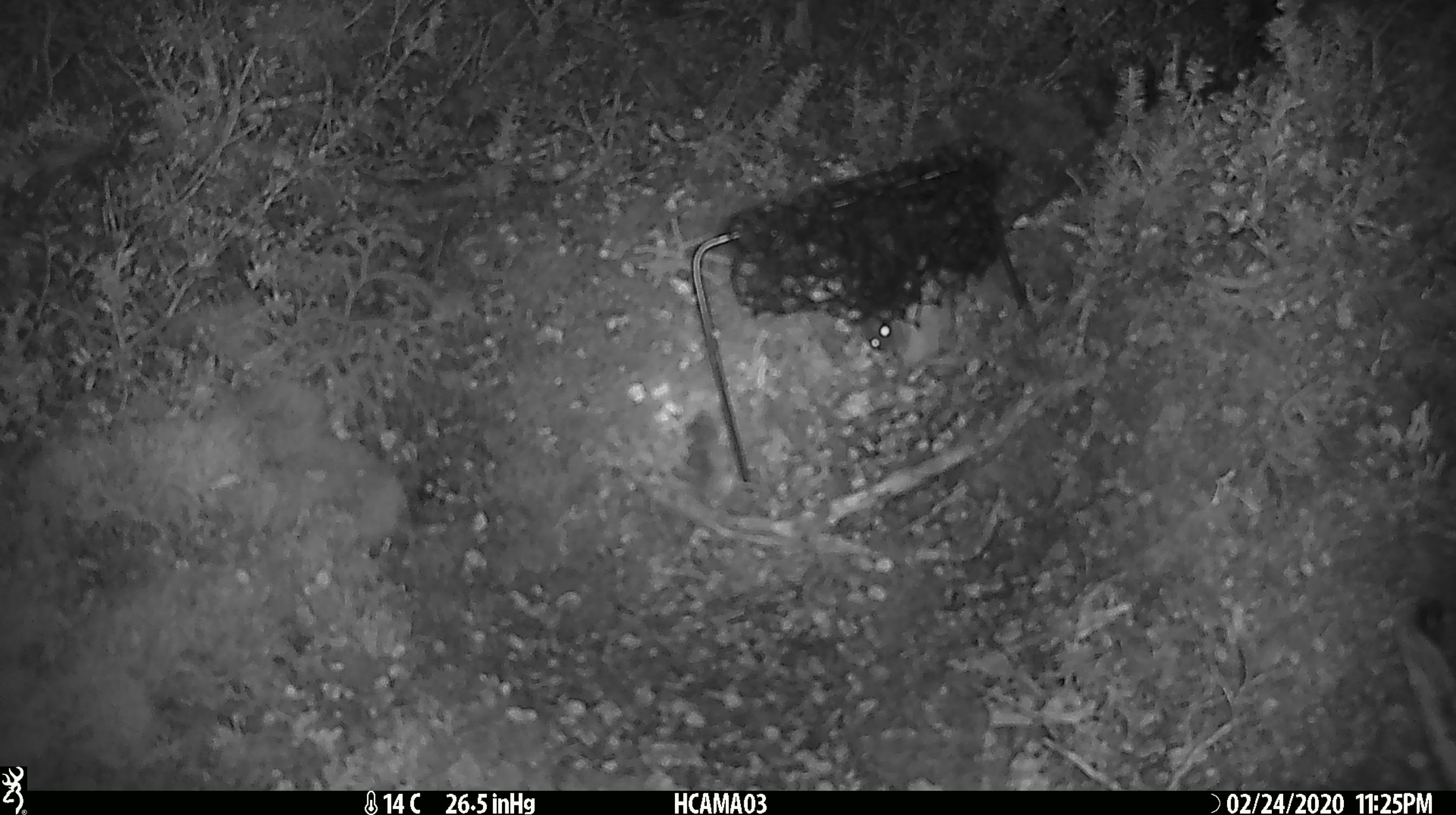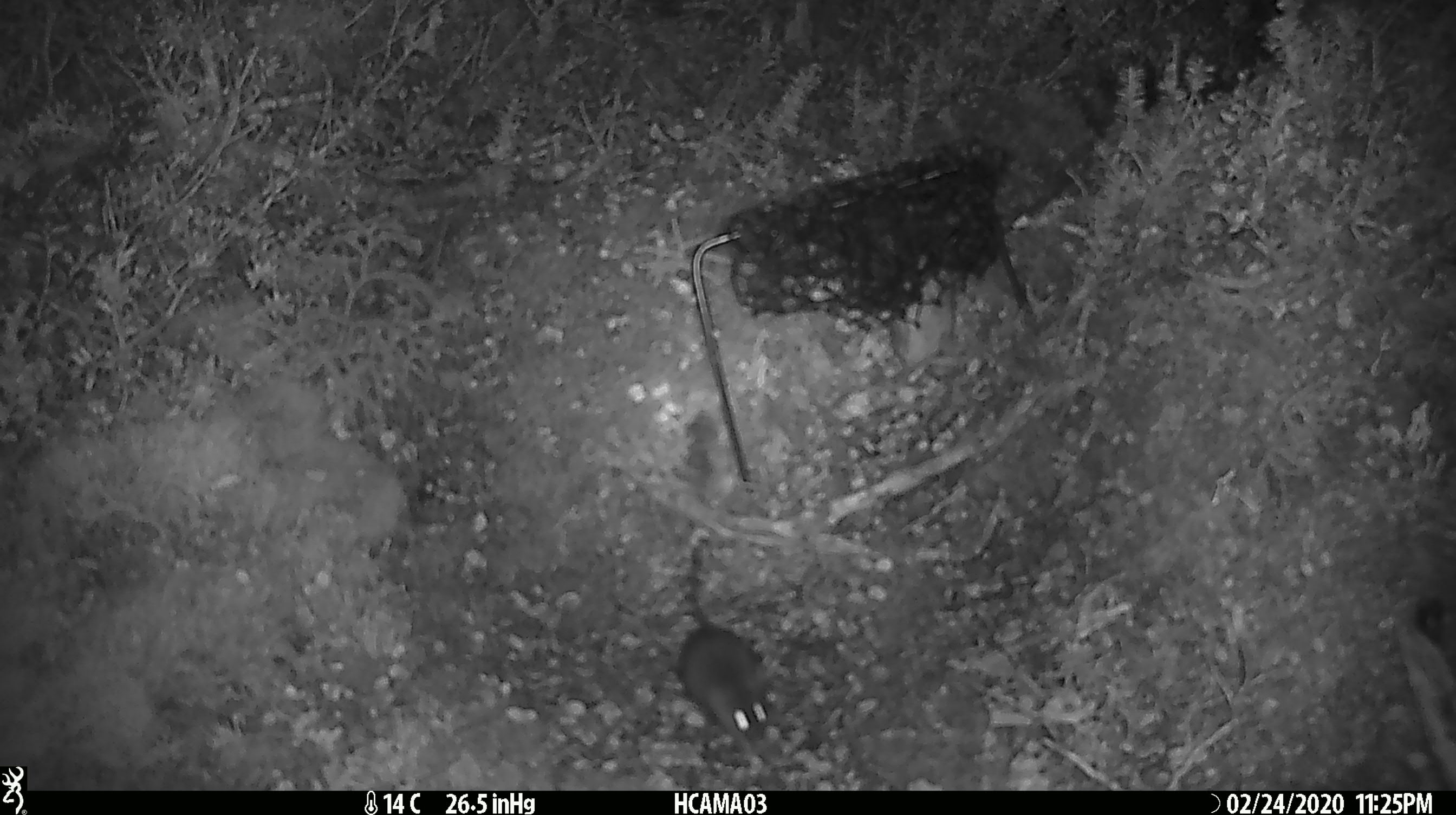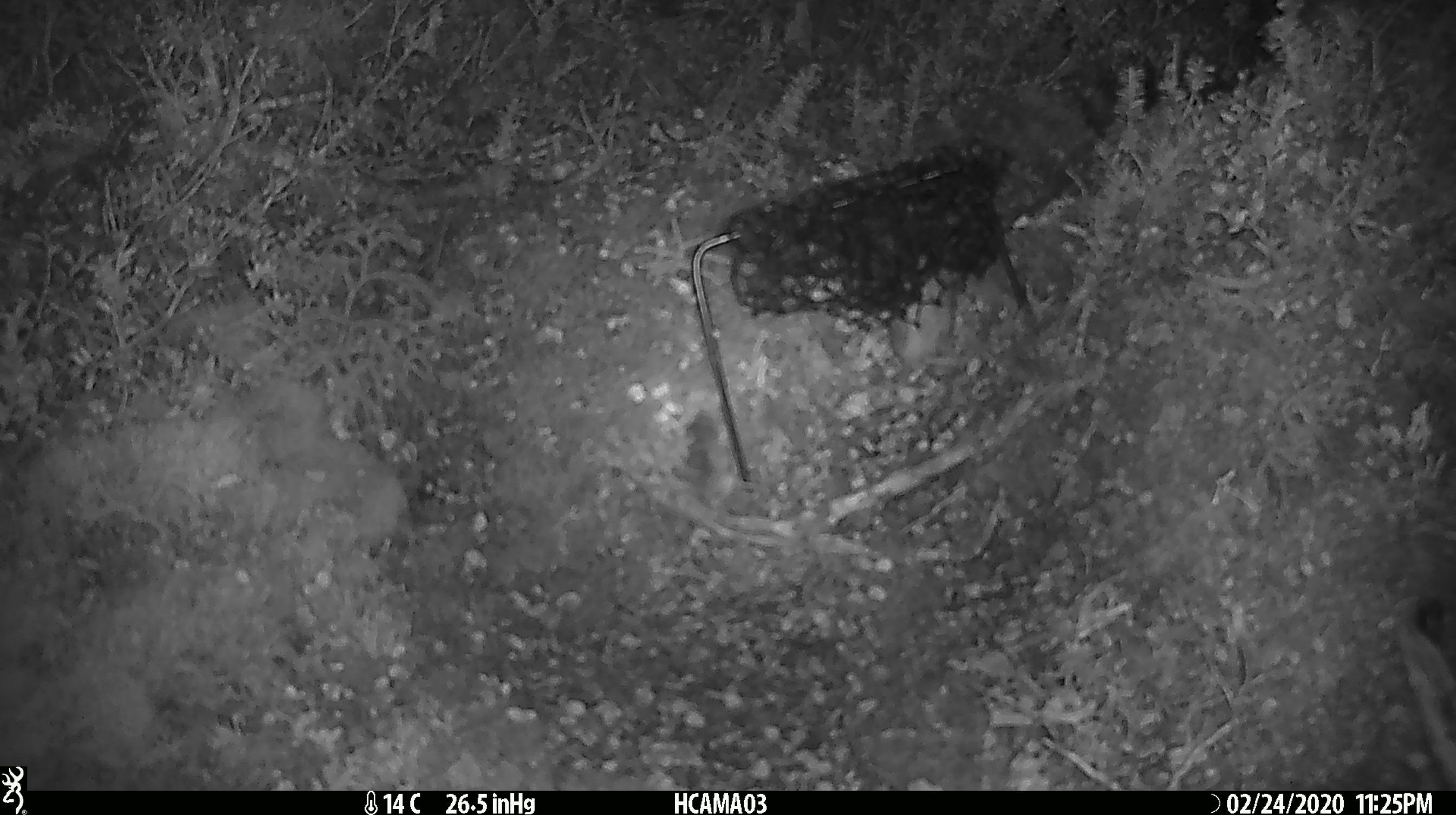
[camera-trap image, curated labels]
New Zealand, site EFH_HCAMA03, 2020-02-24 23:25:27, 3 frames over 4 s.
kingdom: Animalia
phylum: Chordata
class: Mammalia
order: Rodentia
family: Muridae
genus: Mus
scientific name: Mus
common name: mouse